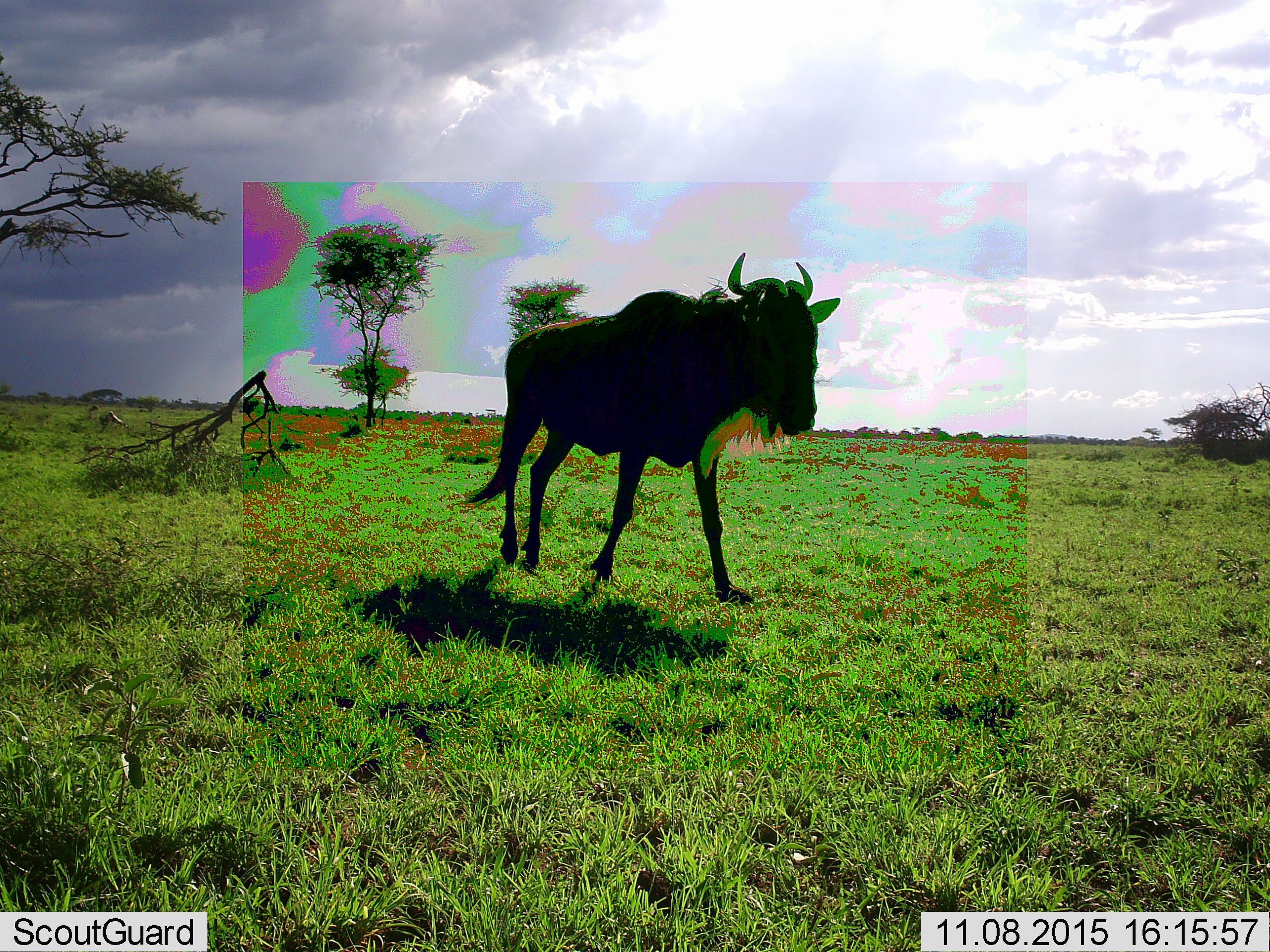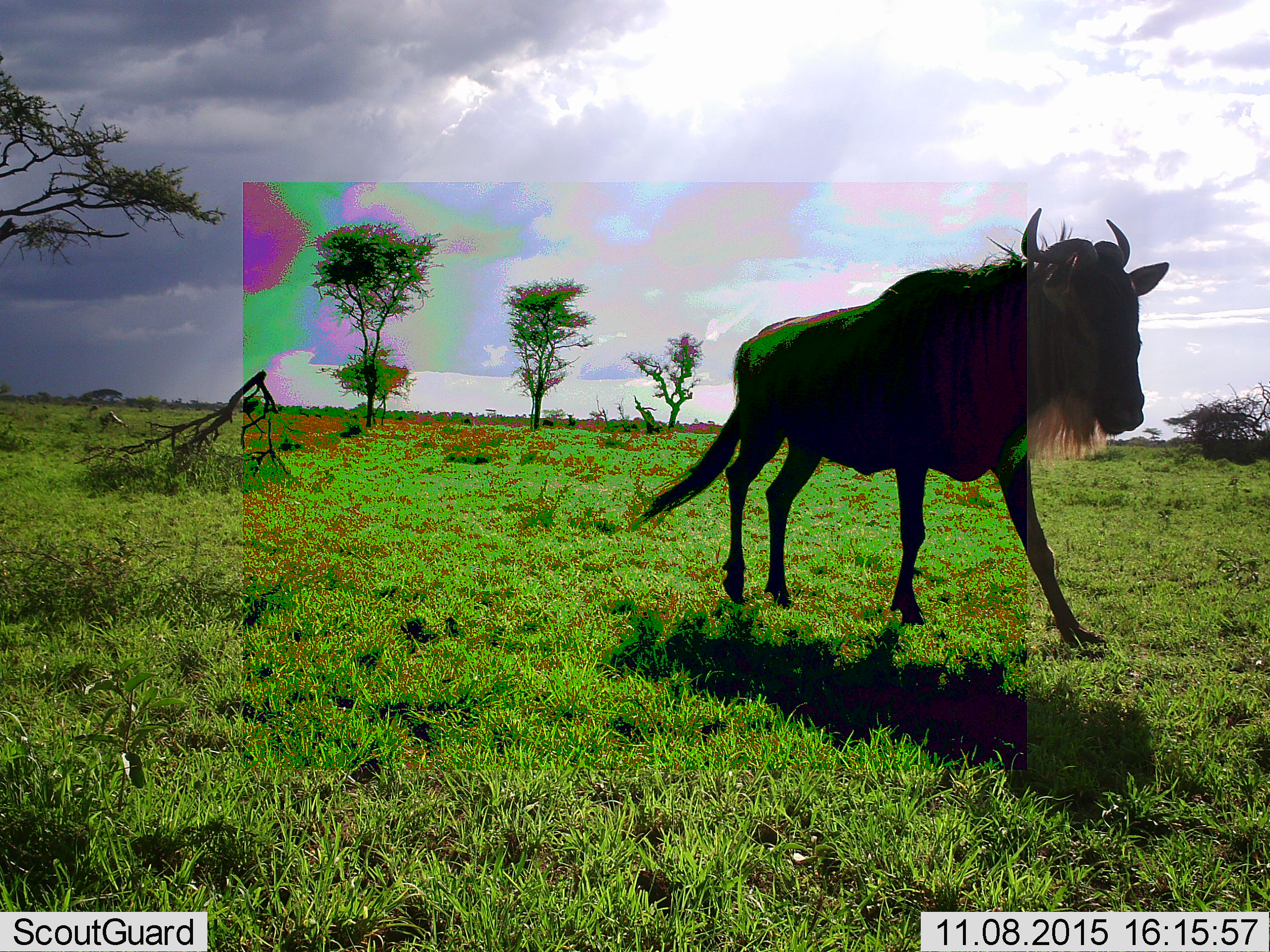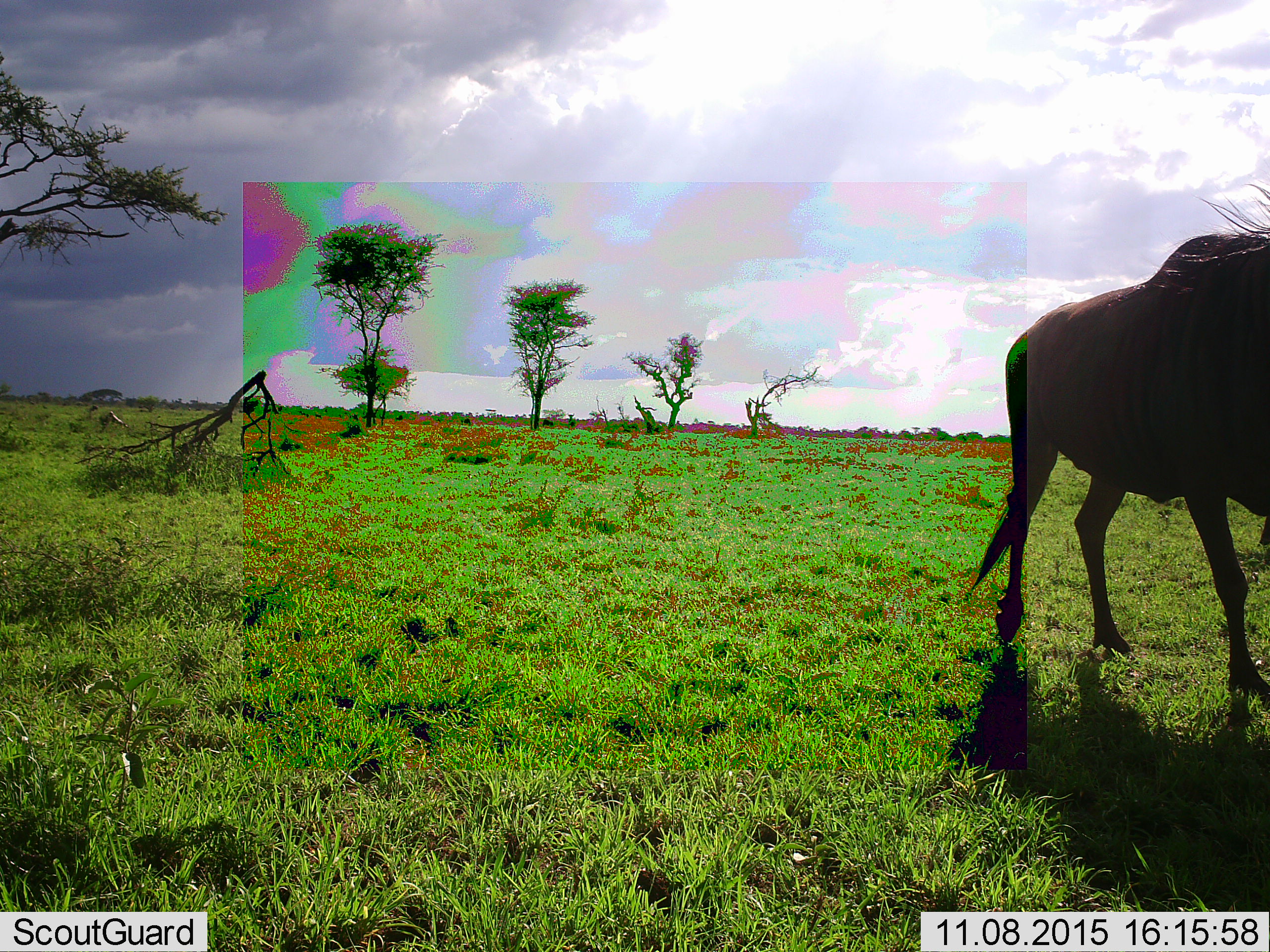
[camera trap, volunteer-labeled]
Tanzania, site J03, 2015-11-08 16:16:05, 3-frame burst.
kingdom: Animalia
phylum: Chordata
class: Mammalia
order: Artiodactyla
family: Bovidae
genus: Connochaetes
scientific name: Connochaetes taurinus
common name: blue wildebeest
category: wildebeest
Wildebeest (blue wildebeest) (Connochaetes taurinus), count 1. Behavior (volunteer vote fractions): standing 0%, resting 0%, moving 100%, interacting 0%. Young present (vote fraction): 0%. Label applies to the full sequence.